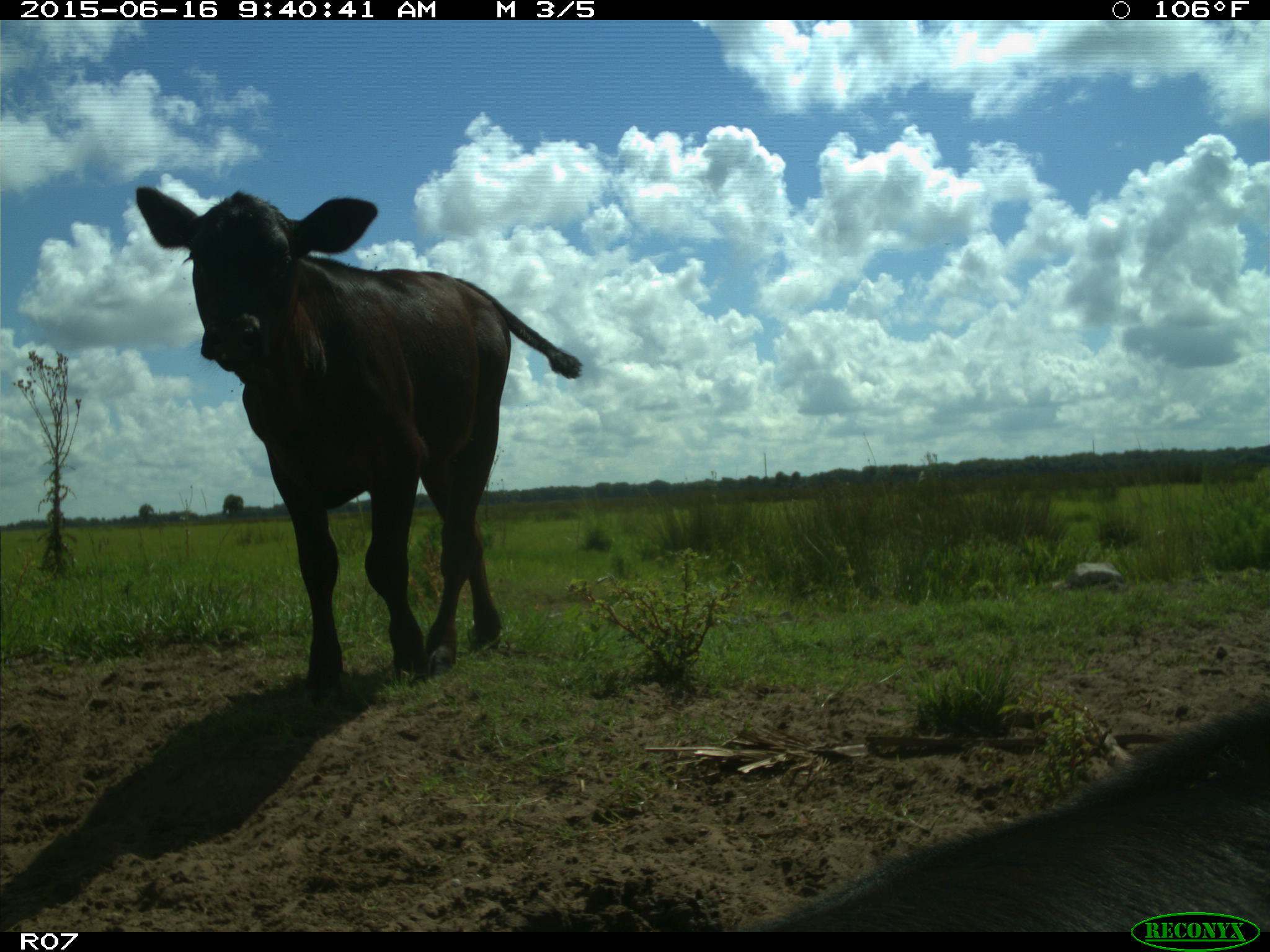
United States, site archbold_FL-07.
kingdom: Animalia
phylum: Chordata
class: Mammalia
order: Artiodactyla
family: Bovidae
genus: Bos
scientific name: Bos taurus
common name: domestic cow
Bos taurus (domestic cow).